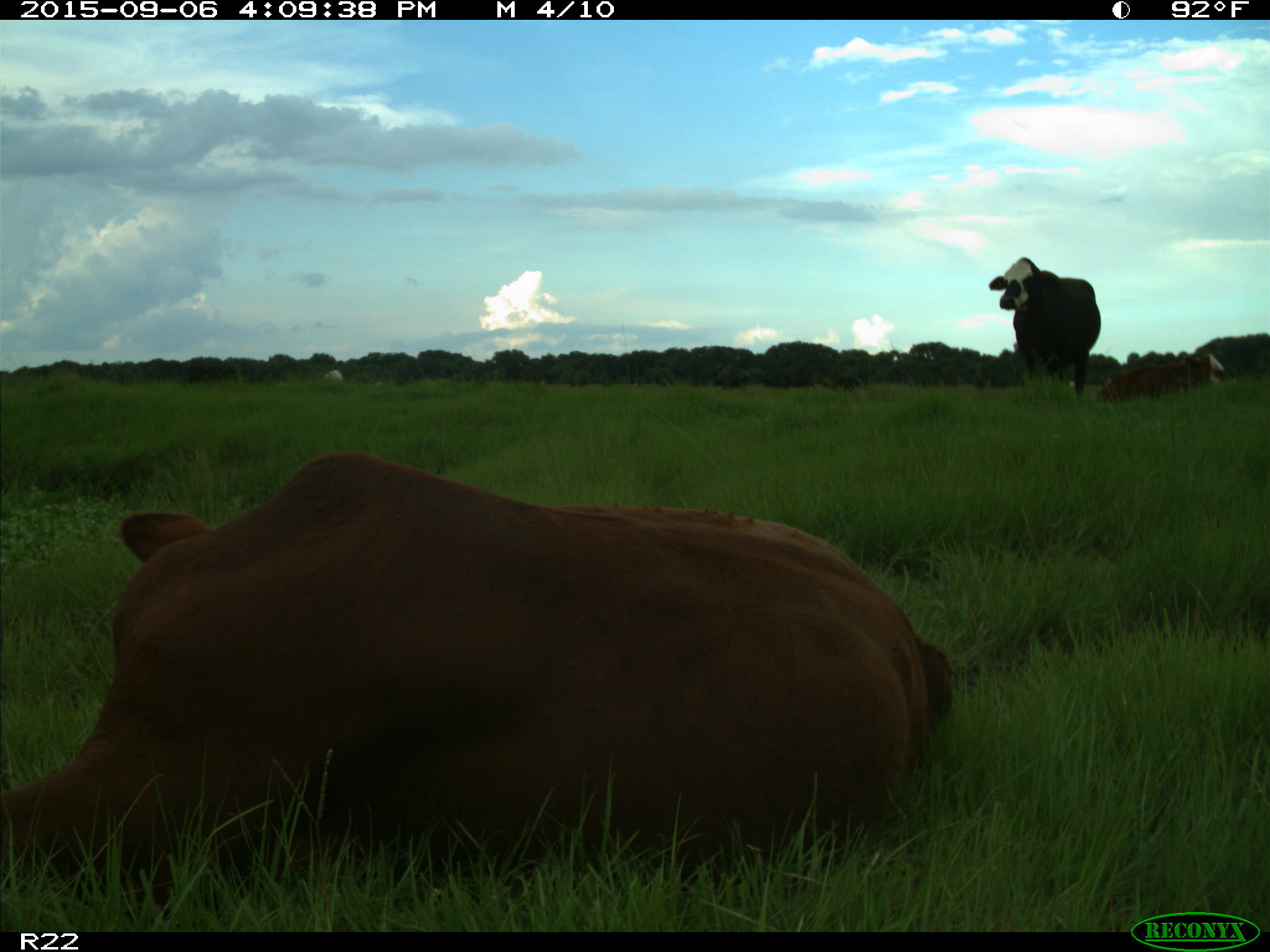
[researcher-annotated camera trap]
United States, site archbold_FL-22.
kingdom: Animalia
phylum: Chordata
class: Mammalia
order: Artiodactyla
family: Bovidae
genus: Bos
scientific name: Bos taurus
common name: domestic cow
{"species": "Bos taurus (domestic cow)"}